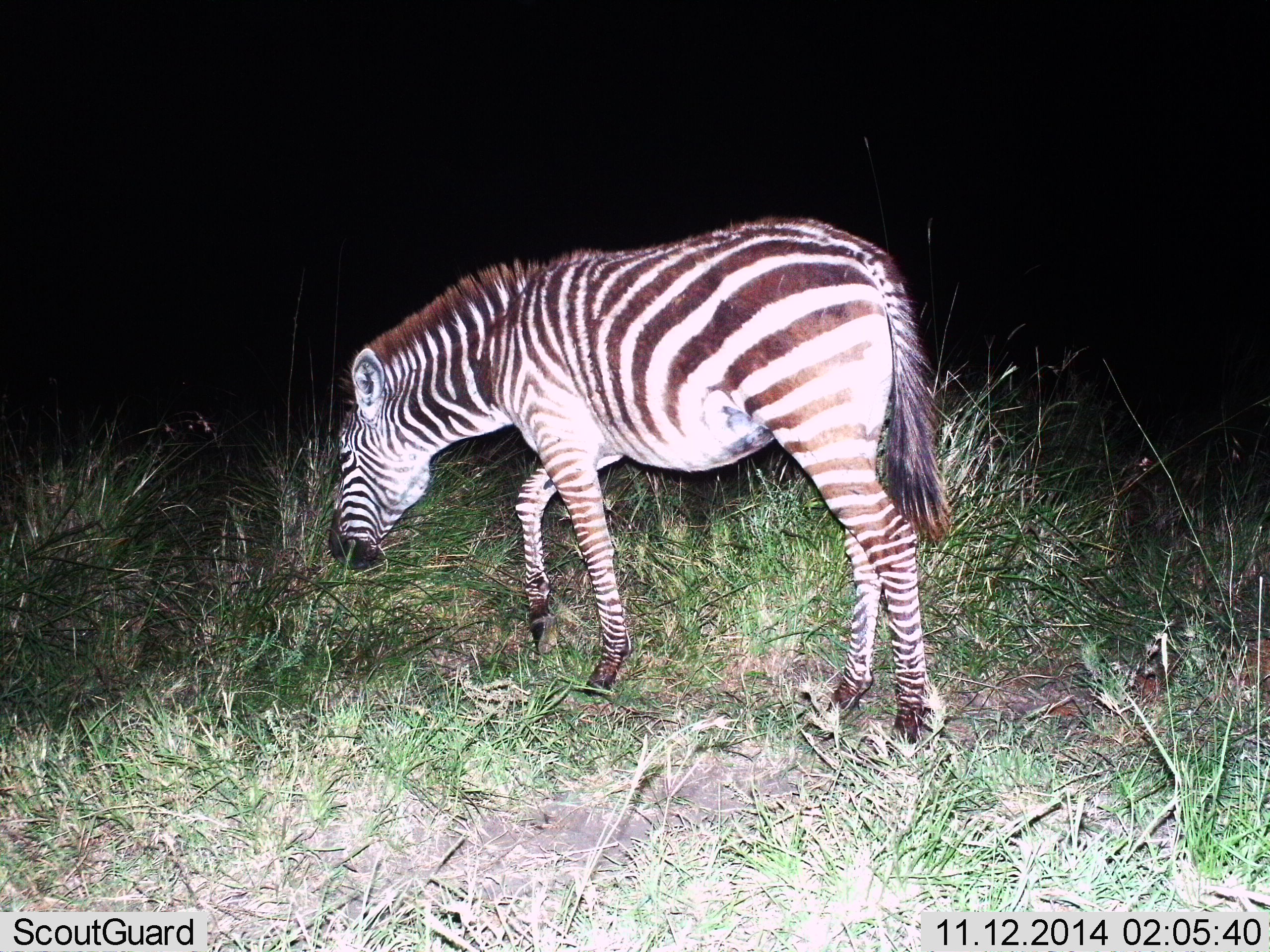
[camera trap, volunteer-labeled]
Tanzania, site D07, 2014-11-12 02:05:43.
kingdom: Animalia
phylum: Chordata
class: Mammalia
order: Perissodactyla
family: Equidae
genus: Equus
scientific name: Equus quagga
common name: plains zebra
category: zebra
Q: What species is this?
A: Zebra (plains zebra) (Equus quagga).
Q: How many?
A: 1.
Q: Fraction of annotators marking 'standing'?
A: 20%.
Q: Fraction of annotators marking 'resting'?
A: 0%.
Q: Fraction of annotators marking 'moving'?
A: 40%.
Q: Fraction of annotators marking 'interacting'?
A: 0%.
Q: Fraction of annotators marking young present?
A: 0%.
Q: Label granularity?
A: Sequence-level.